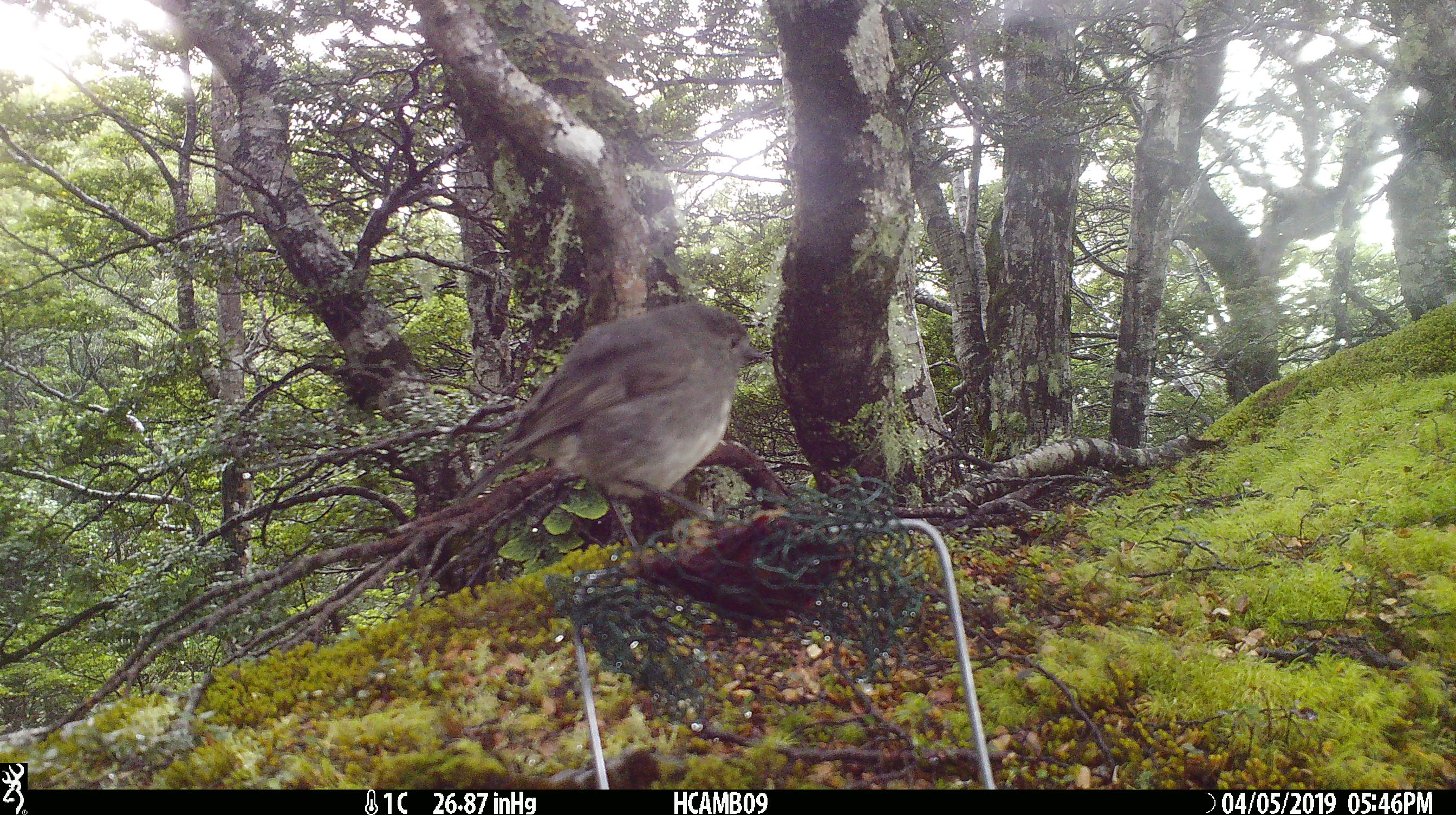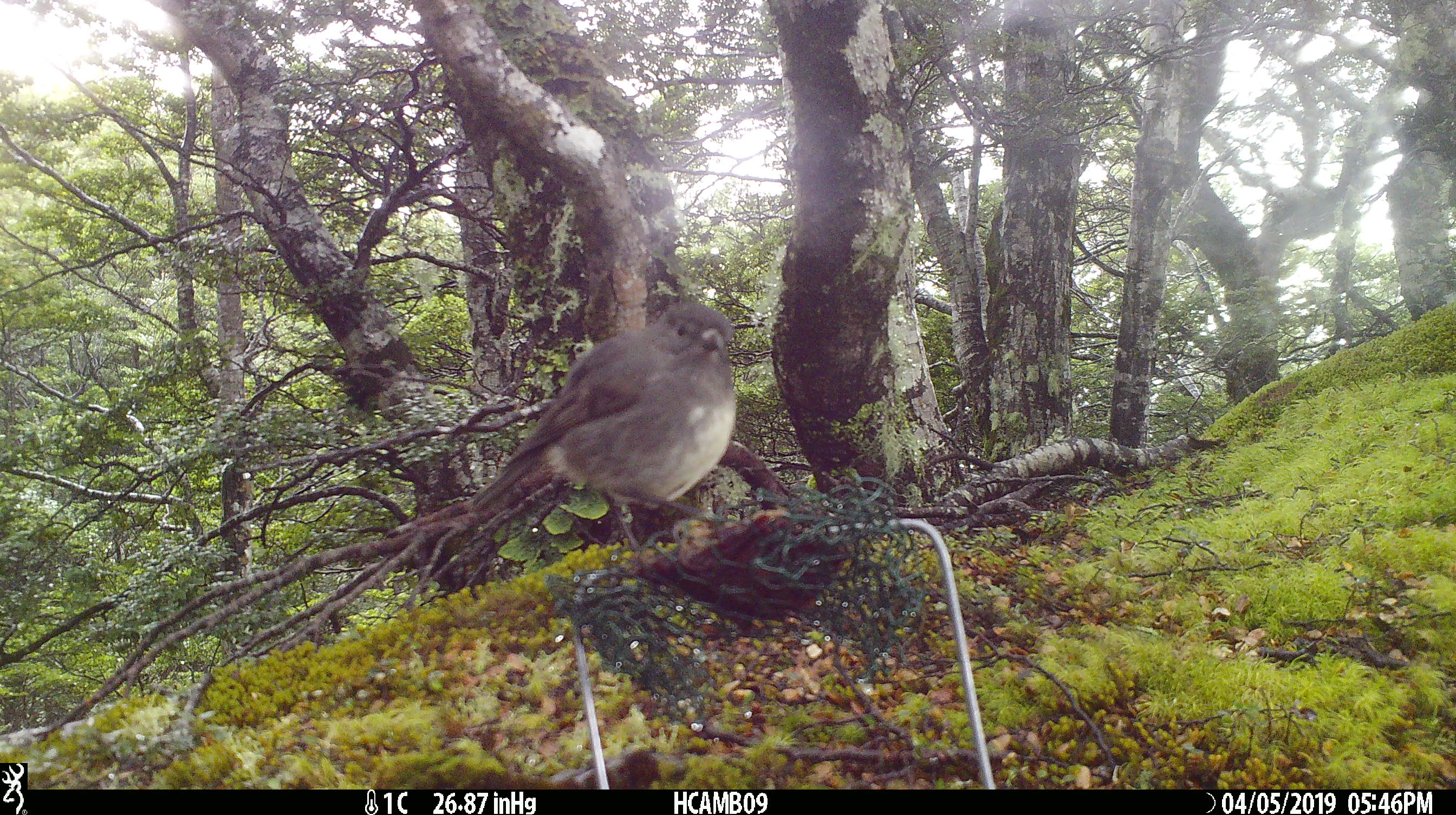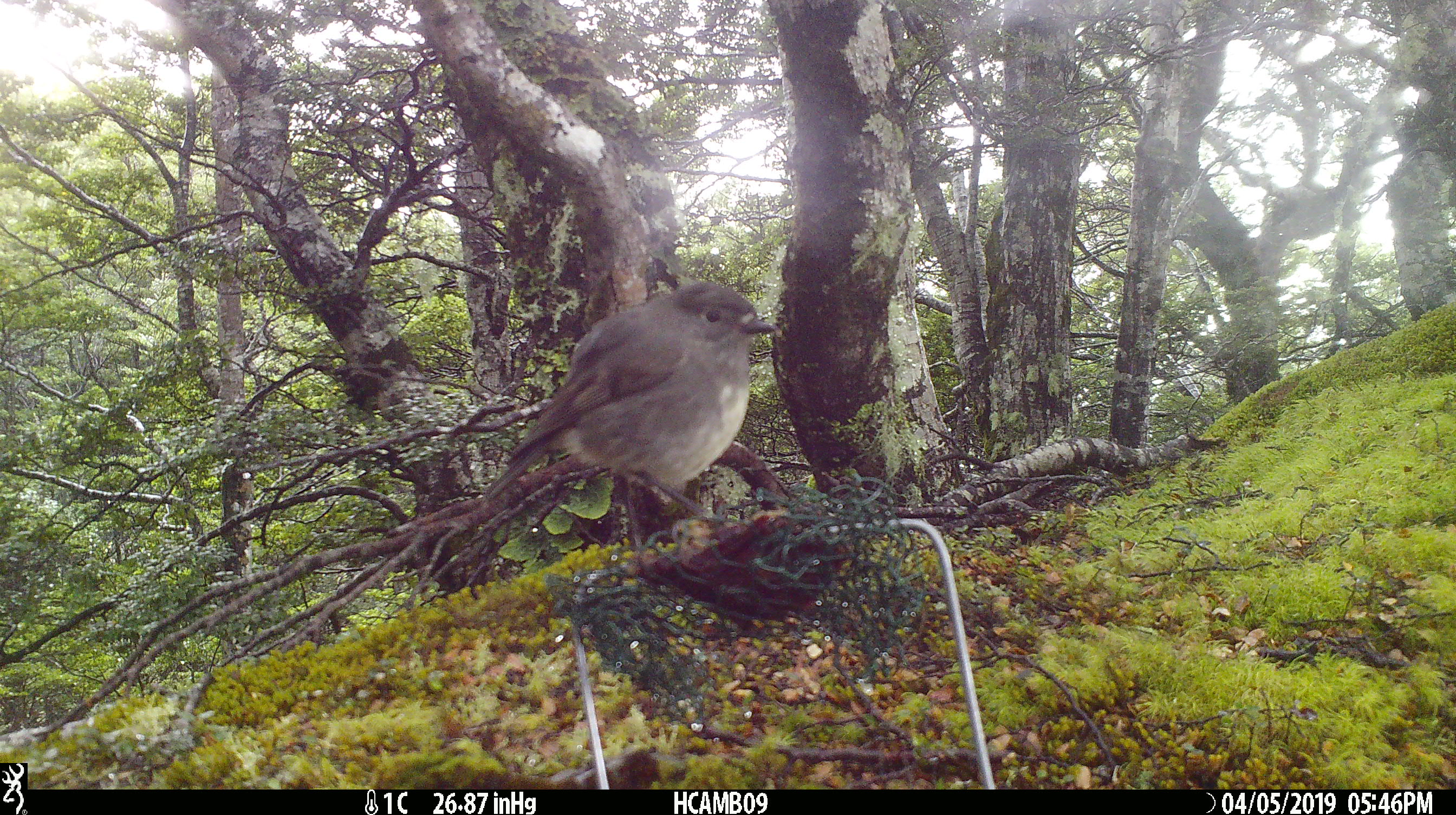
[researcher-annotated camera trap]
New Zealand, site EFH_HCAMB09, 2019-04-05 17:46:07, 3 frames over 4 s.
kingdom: Animalia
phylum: Chordata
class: Aves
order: Passeriformes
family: Petroicidae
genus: Petroica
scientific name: Petroica macrocephala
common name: tomtit